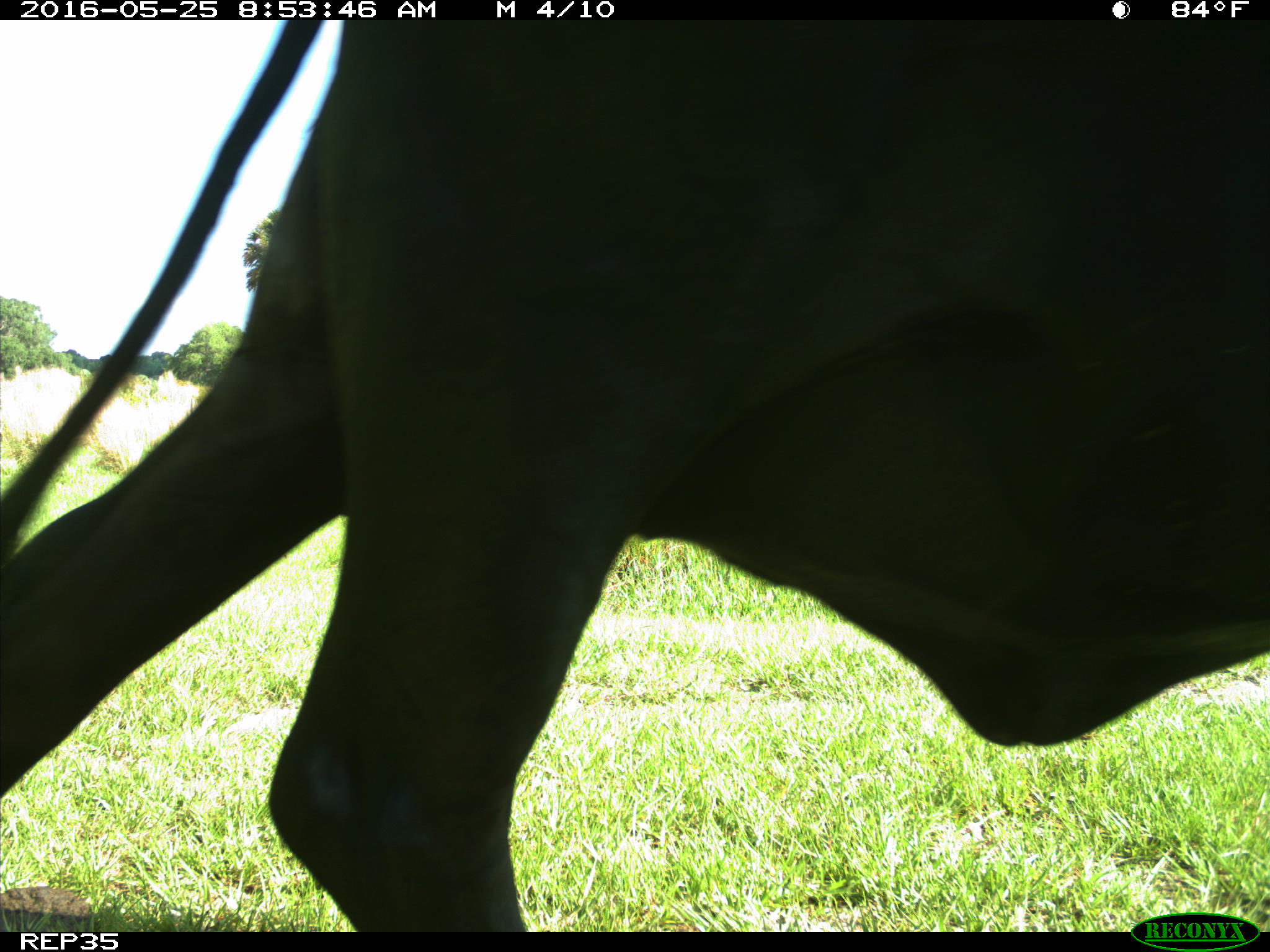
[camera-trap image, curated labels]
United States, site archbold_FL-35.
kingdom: Animalia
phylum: Chordata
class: Mammalia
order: Artiodactyla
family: Bovidae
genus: Bos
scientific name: Bos taurus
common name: domestic cow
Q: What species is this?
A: Bos taurus (domestic cow).